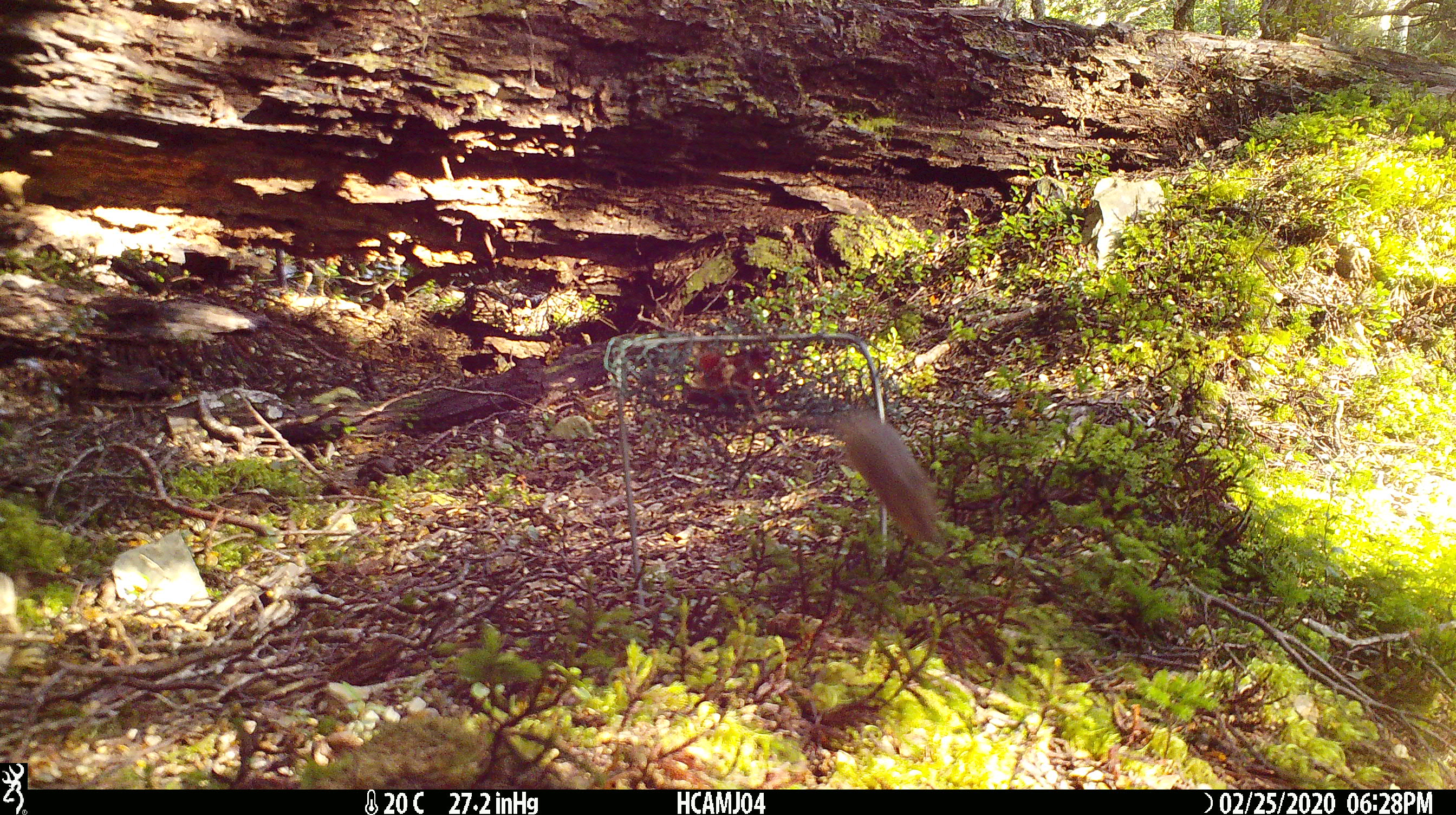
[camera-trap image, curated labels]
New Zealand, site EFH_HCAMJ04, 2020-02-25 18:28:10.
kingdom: Animalia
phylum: Chordata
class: Mammalia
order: Rodentia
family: Muridae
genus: Mus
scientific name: Mus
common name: mouse